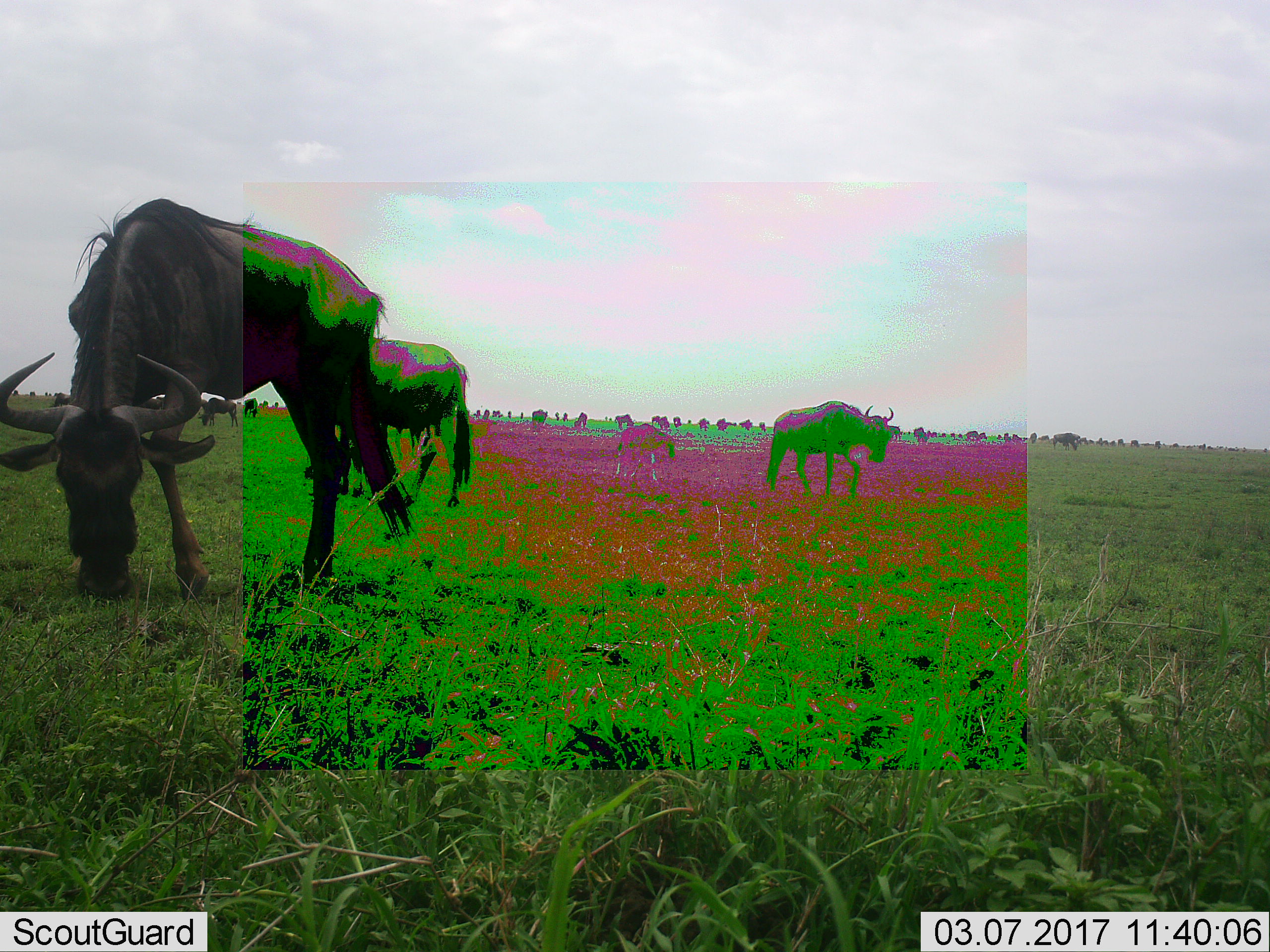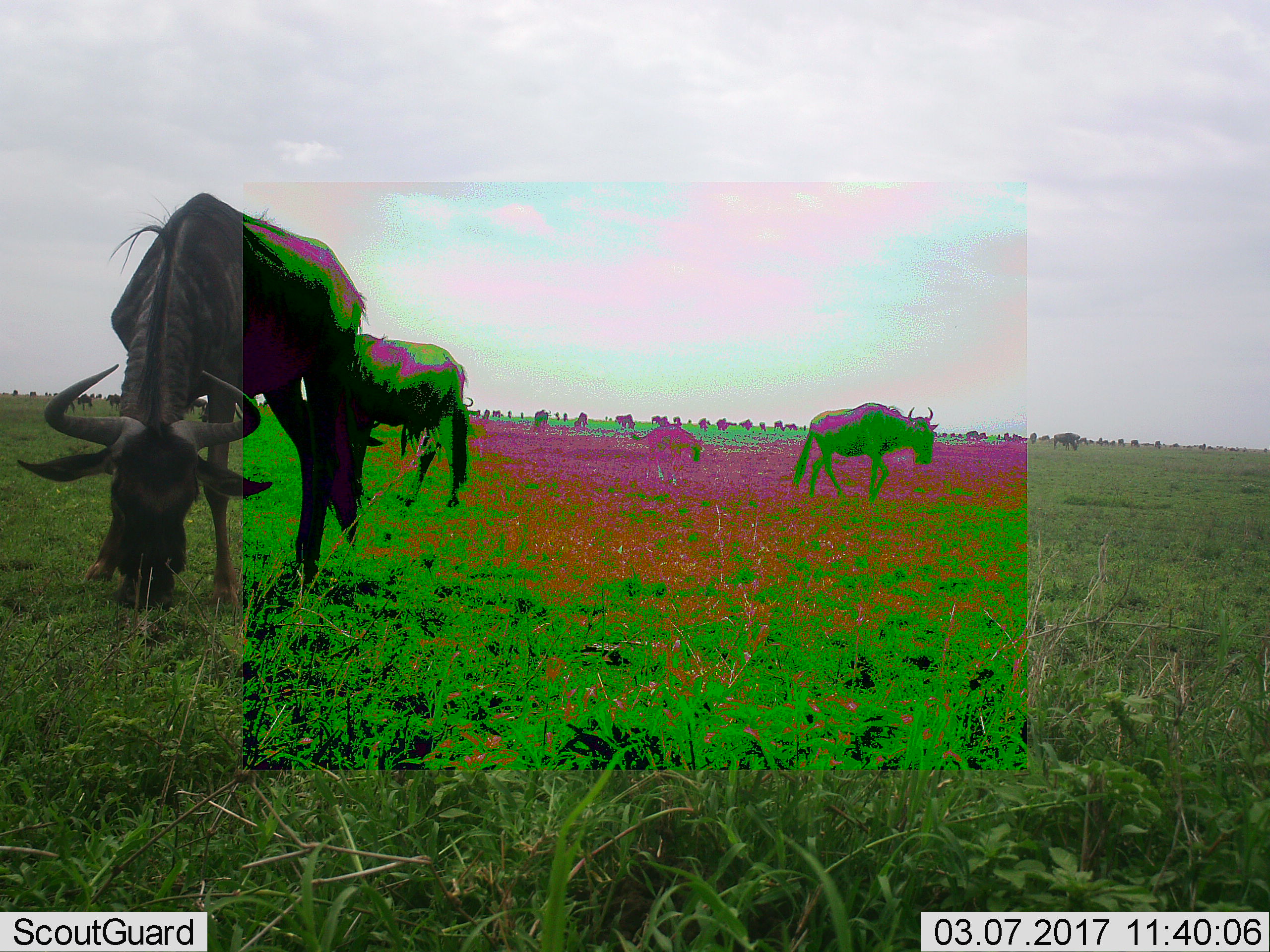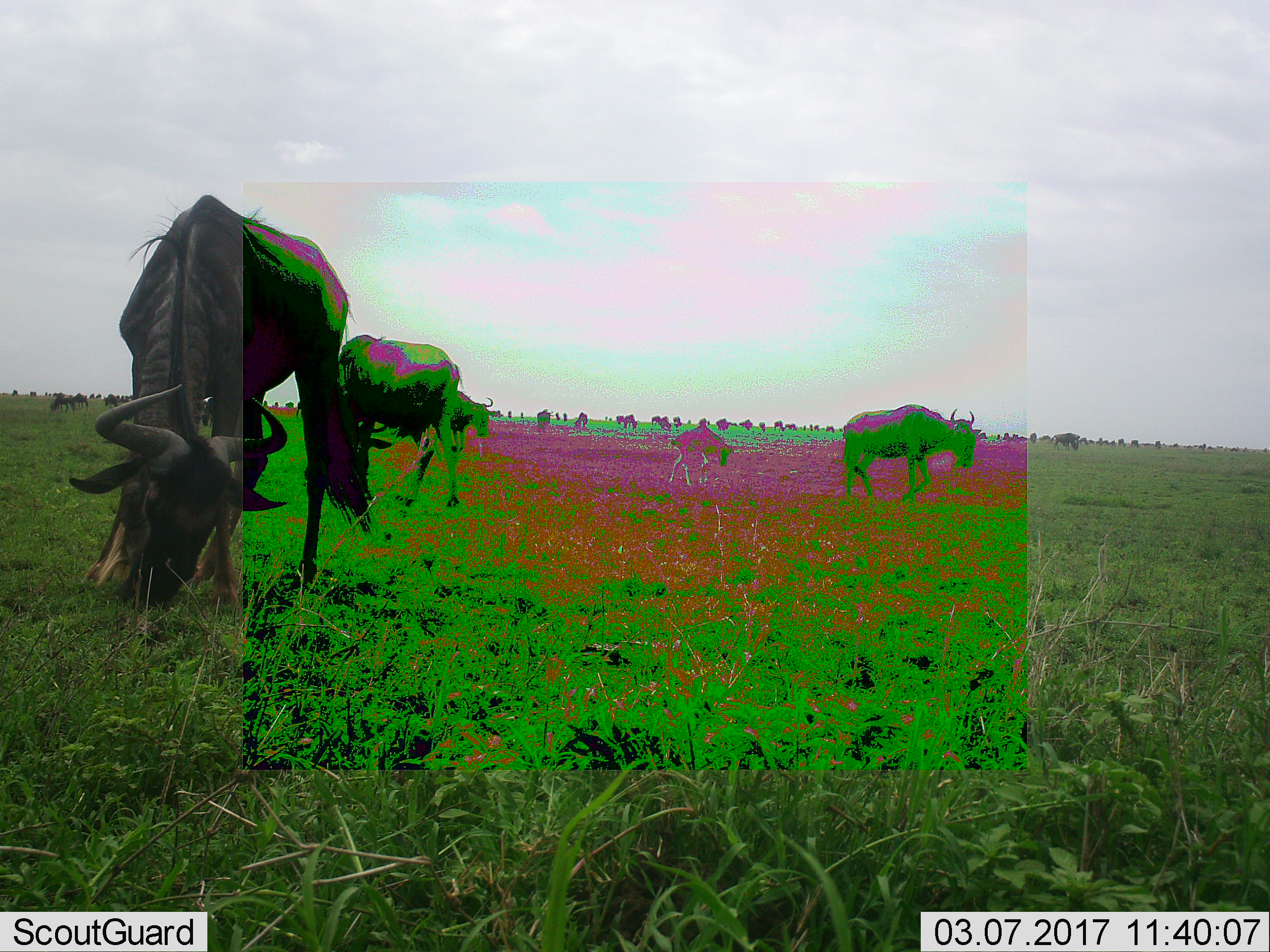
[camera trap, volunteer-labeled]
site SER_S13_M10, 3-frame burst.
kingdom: Animalia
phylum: Chordata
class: Mammalia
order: Artiodactyla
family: Bovidae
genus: Connochaetes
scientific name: Connochaetes taurinus taurinus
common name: blue wildebeest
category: wildebeestblue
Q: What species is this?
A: Wildebeestblue (blue wildebeest) (Connochaetes taurinus taurinus).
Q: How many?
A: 11-50.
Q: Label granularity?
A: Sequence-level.